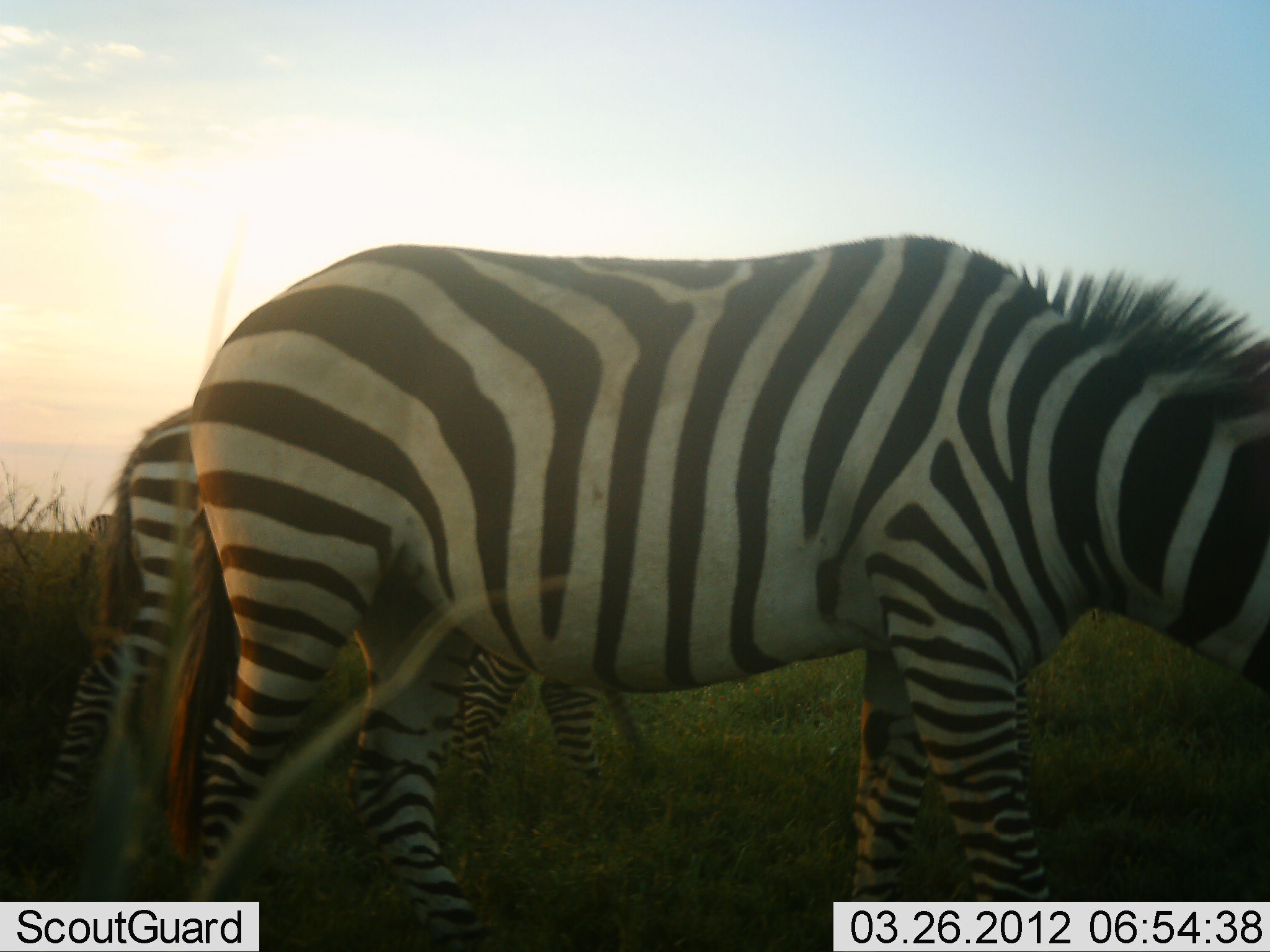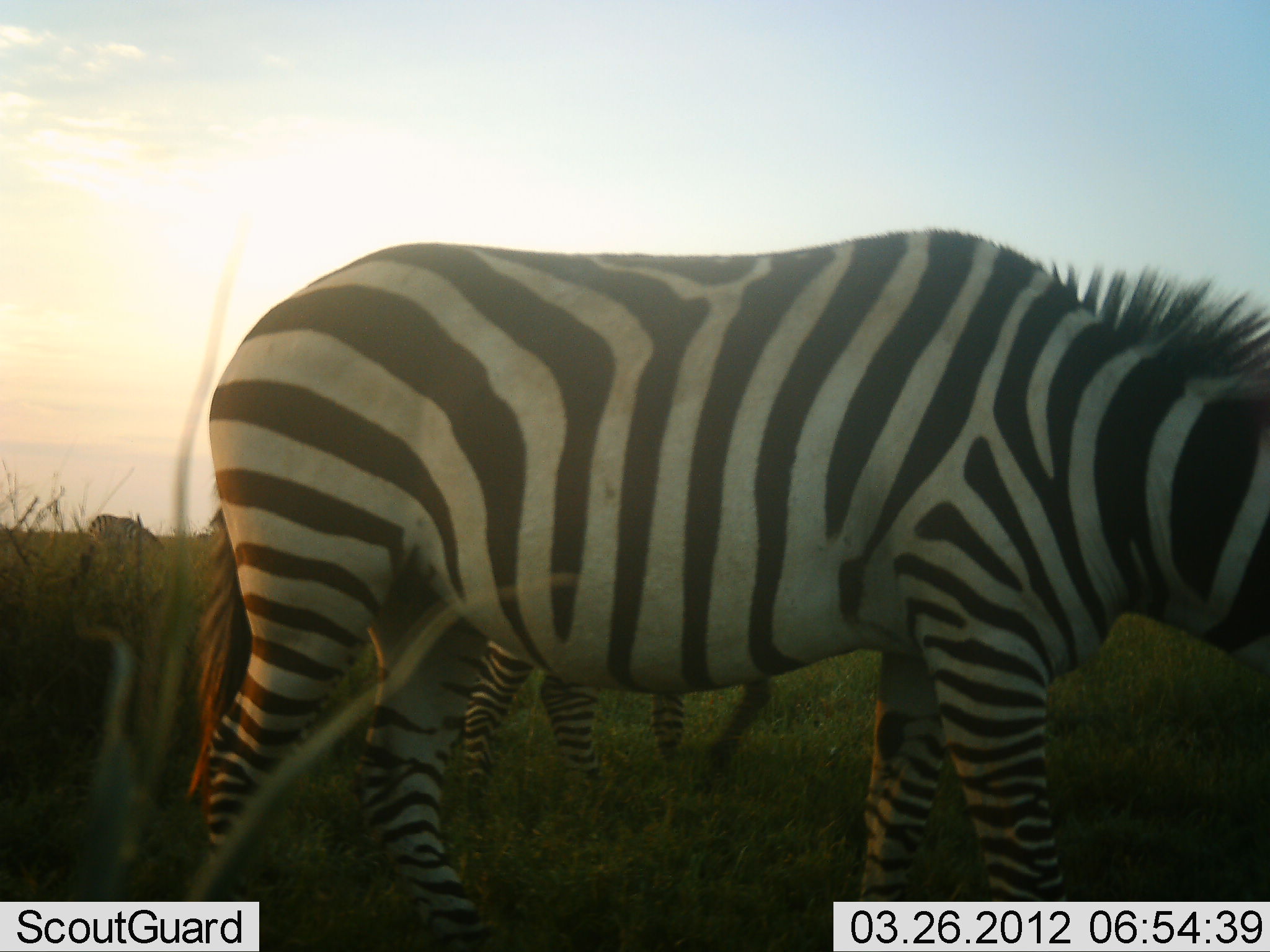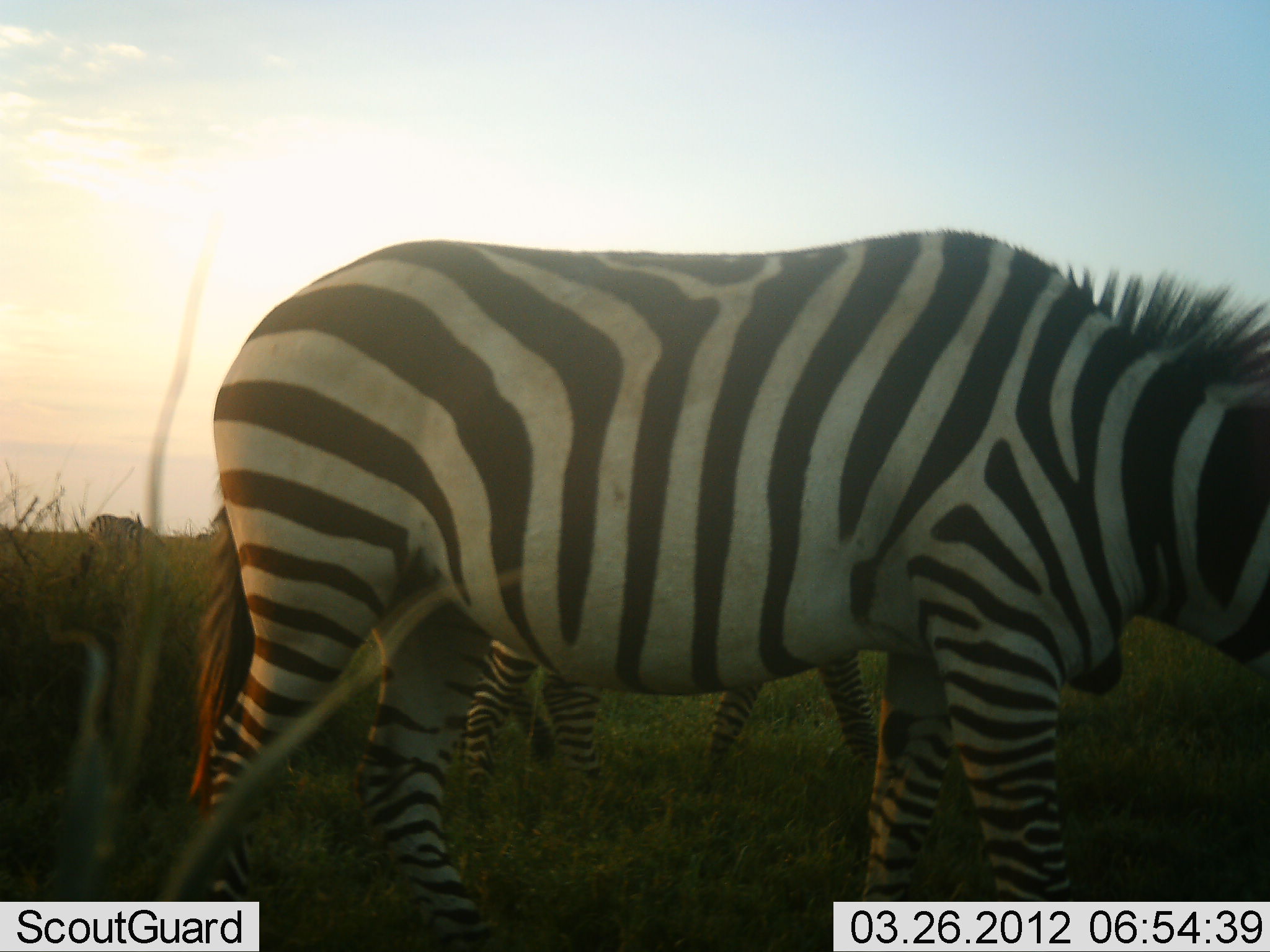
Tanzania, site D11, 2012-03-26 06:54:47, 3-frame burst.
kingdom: Animalia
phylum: Chordata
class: Mammalia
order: Perissodactyla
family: Equidae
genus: Equus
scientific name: Equus quagga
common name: plains zebra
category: zebra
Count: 3.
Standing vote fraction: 58%.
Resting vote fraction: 0%.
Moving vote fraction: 53%.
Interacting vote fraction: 0%.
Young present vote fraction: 0%.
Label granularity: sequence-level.